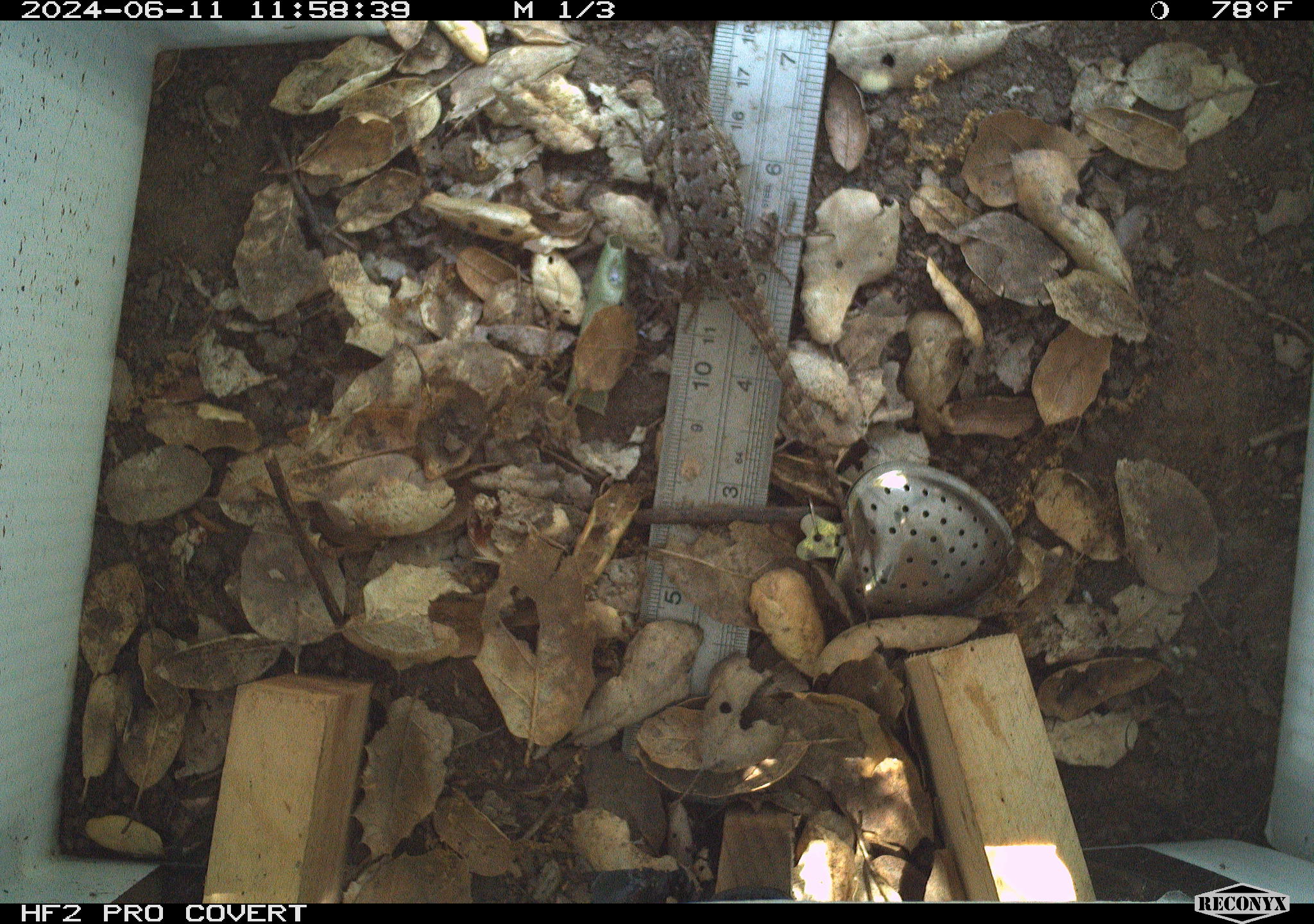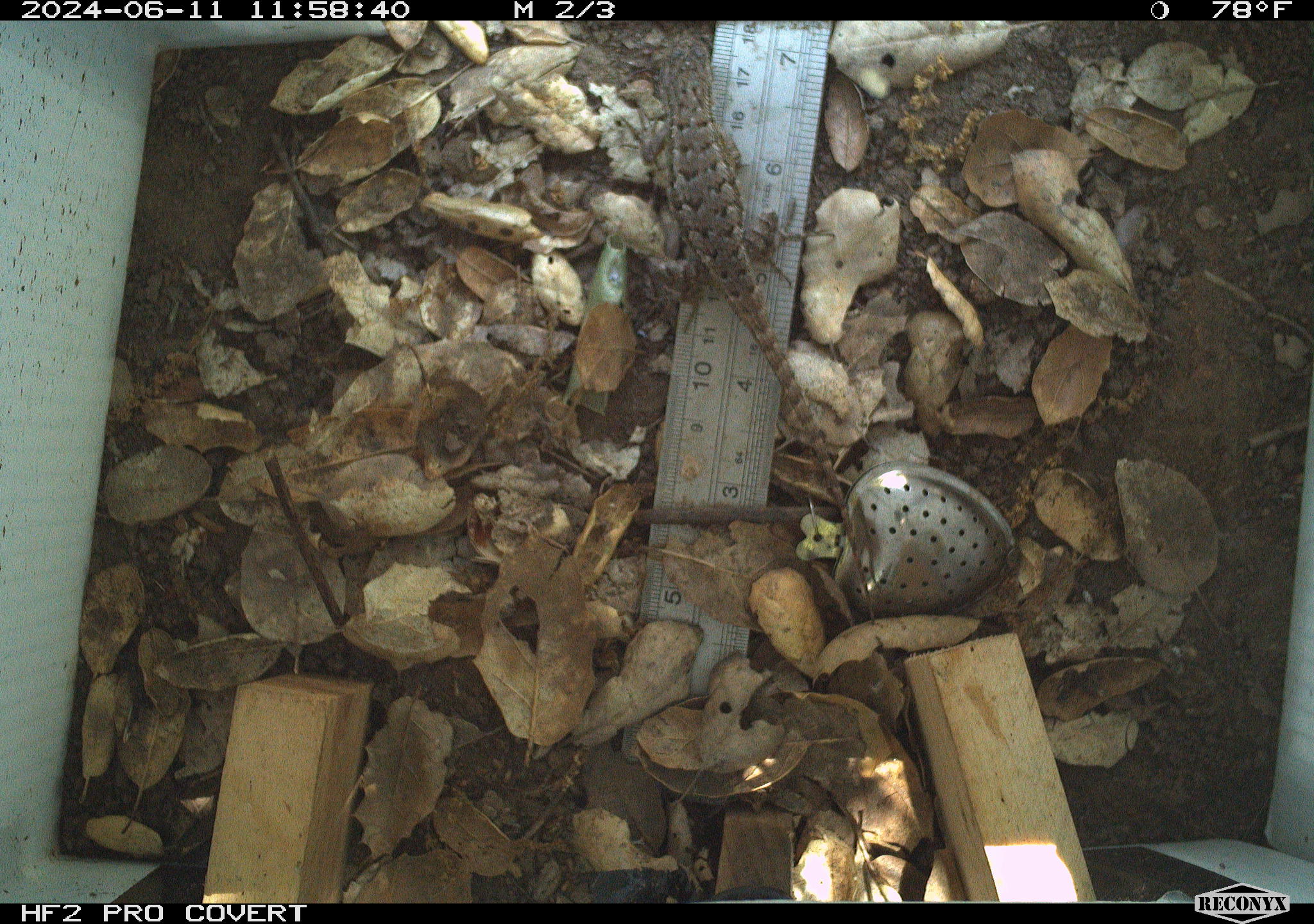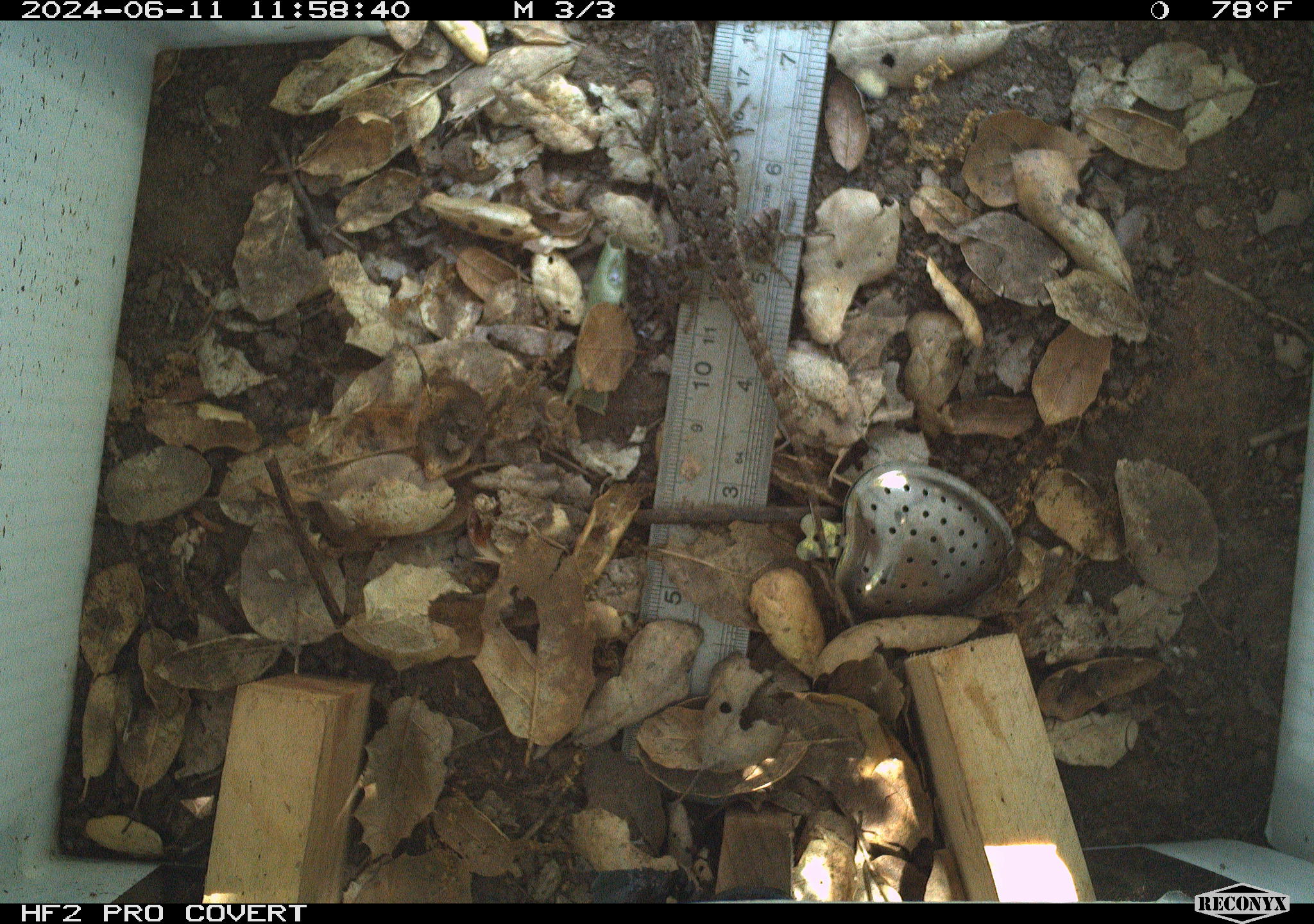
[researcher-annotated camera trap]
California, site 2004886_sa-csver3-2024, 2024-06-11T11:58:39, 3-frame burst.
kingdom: Animalia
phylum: Chordata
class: Reptilia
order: Squamata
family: Phrynosomatidae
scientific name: Phrynosomatidae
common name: north american spiny lizards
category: sceloporus/uta species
Sceloporus/uta species (north american spiny lizards) (Phrynosomatidae).